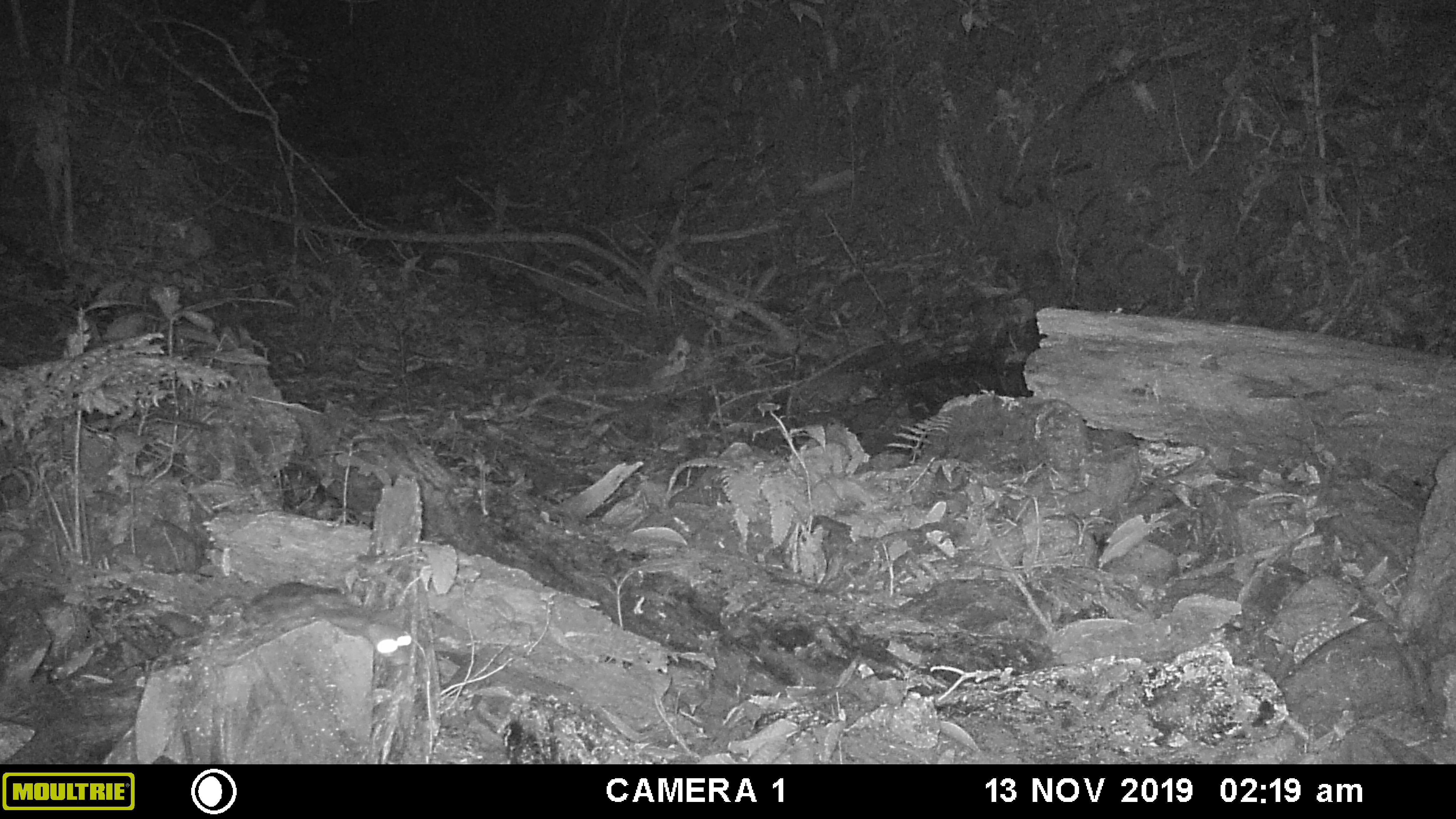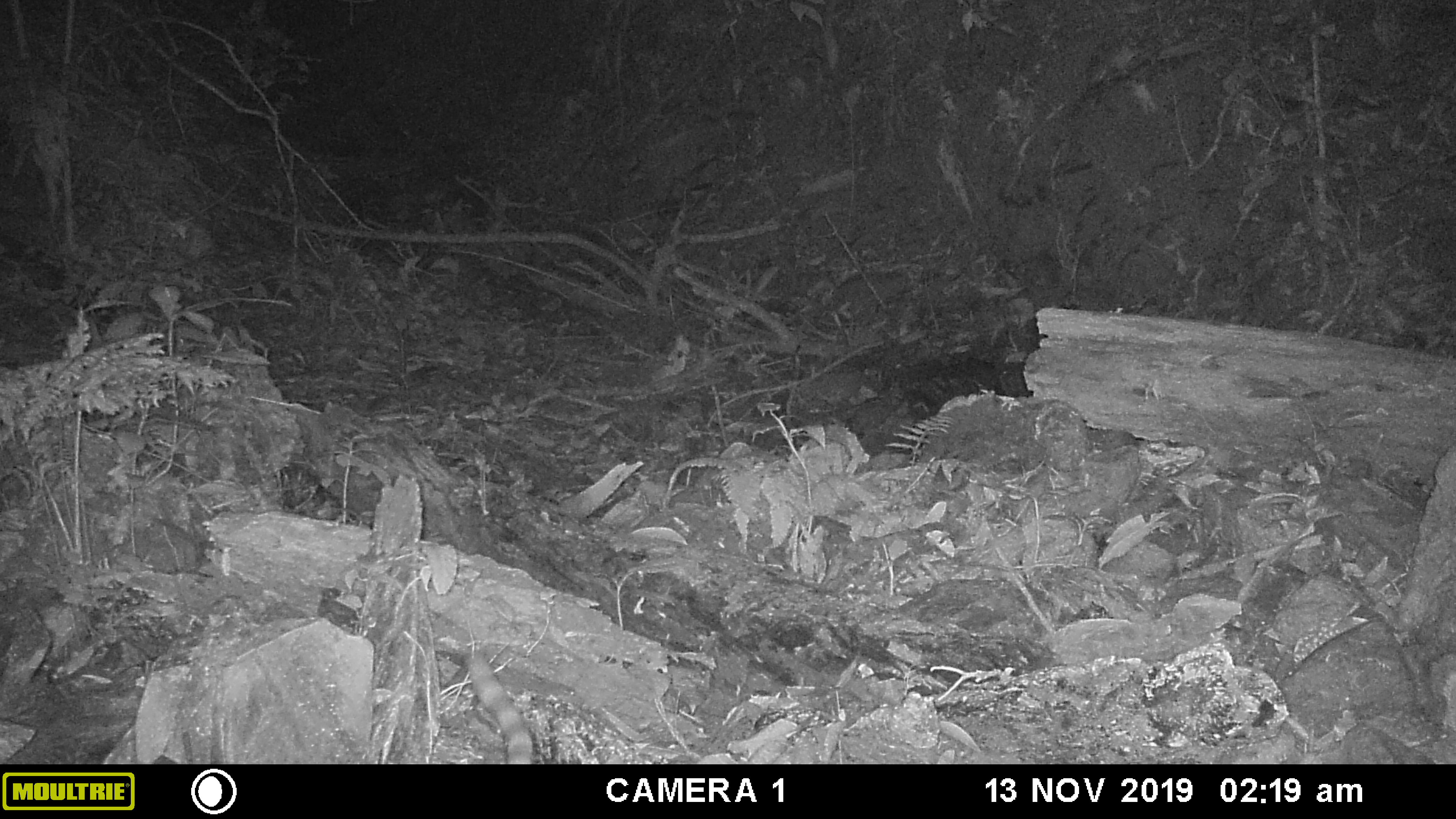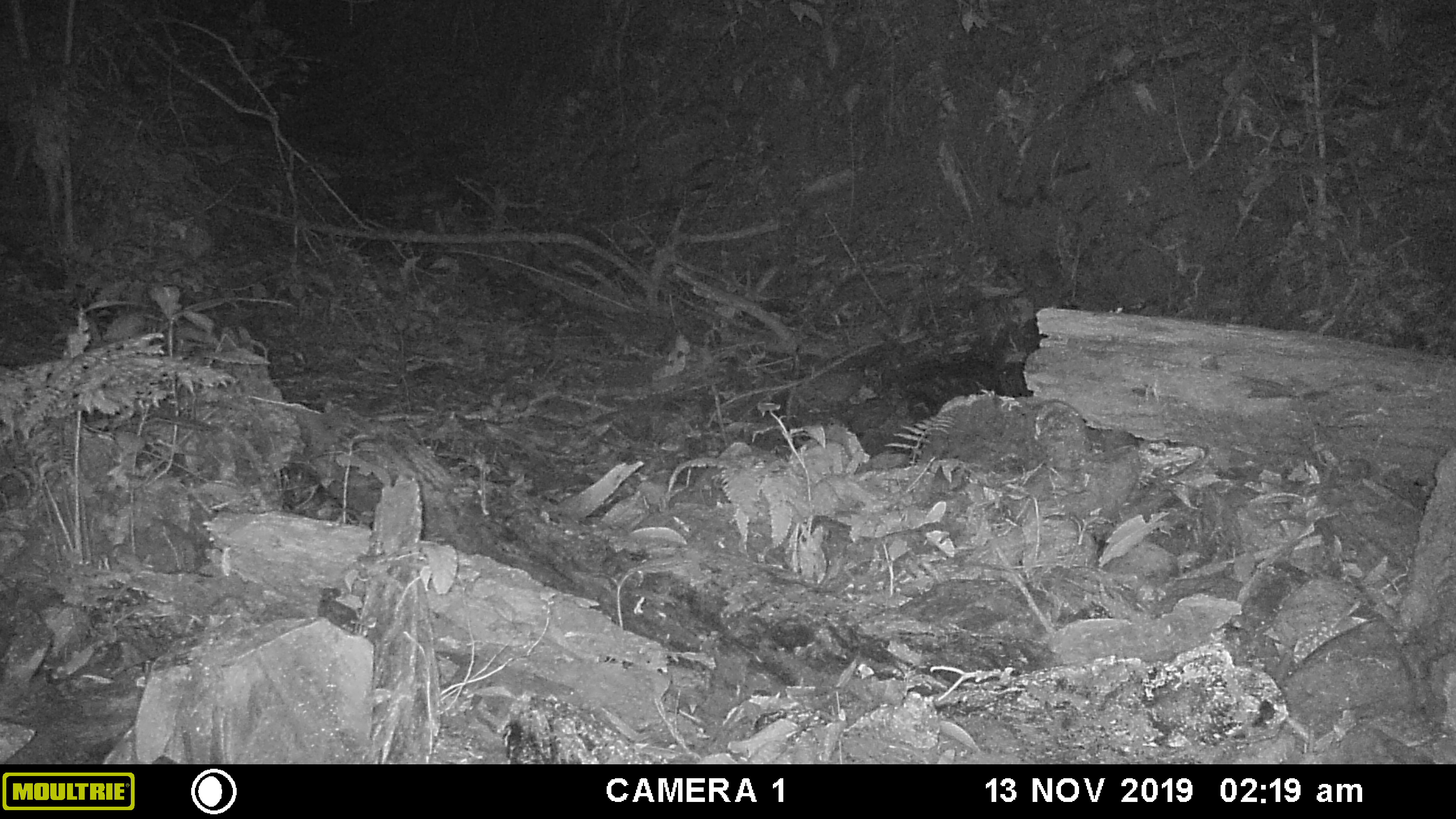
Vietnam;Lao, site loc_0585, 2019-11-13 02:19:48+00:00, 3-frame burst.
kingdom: Animalia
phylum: Chordata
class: Mammalia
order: Carnivora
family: Prionodontidae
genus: Prionodon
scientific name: Prionodon pardicolor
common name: spotted linsang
Spotted linsang (Prionodon pardicolor). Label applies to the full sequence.